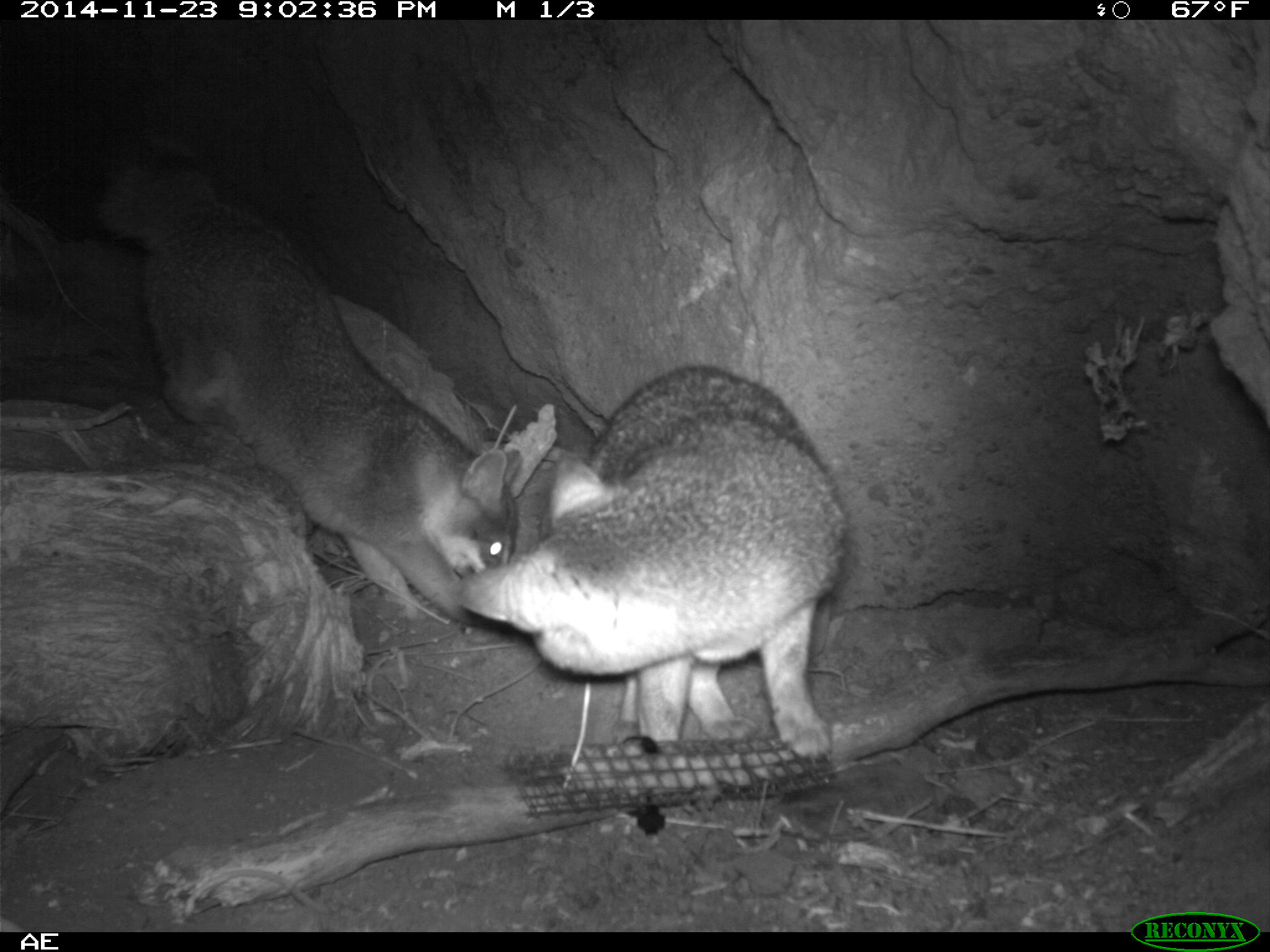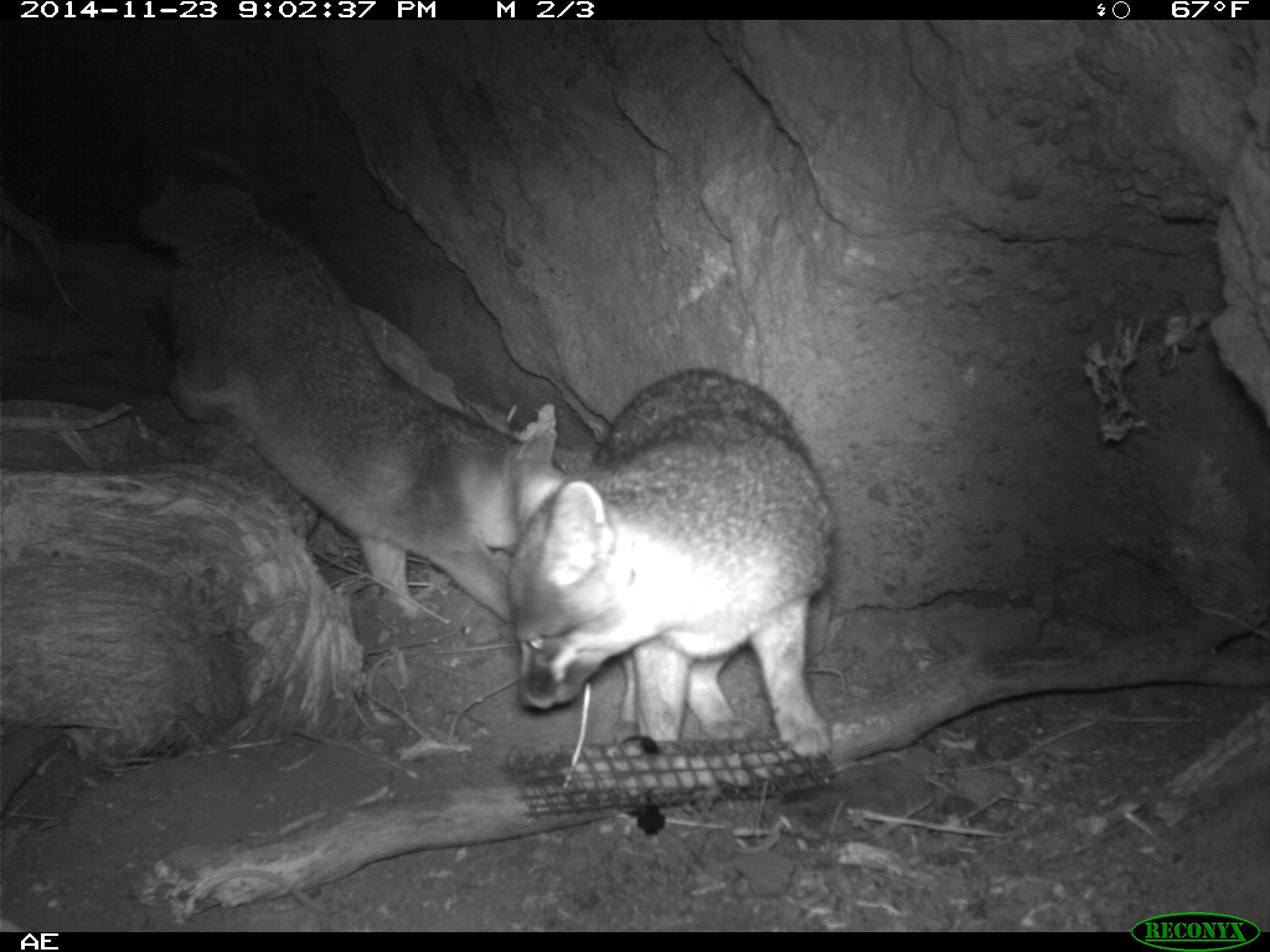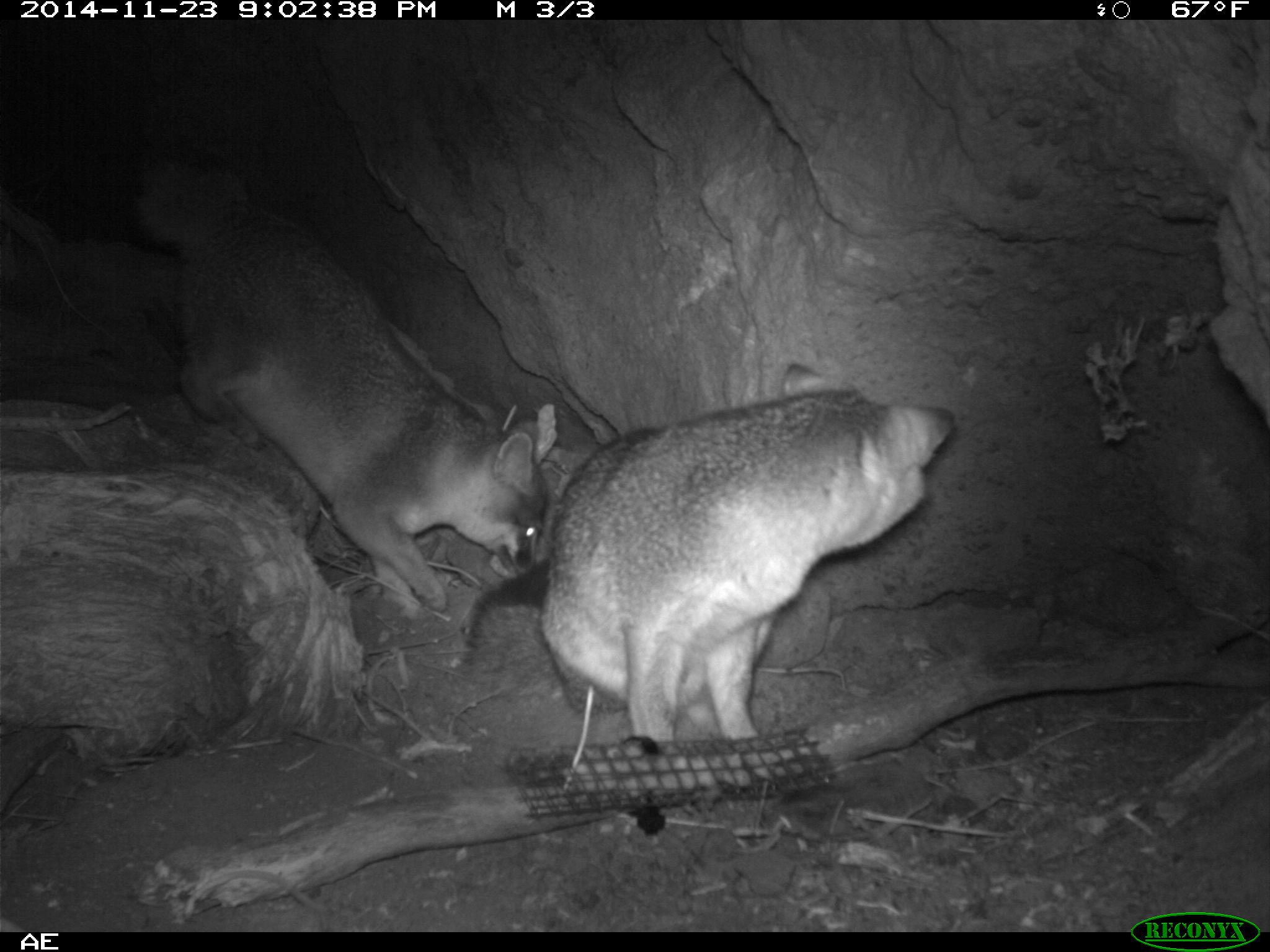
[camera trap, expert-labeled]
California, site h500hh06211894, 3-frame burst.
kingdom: Animalia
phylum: Chordata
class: Mammalia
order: Carnivora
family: Canidae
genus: Urocyon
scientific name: Urocyon littoralis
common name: island fox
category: fox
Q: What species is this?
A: Fox (island fox) (Urocyon littoralis).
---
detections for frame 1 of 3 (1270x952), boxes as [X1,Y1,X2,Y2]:
fox: [95,156,526,629]; [454,364,849,760]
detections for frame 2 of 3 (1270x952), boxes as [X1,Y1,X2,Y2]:
fox: [105,134,571,623]; [504,366,838,759]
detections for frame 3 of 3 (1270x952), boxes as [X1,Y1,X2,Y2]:
fox: [140,159,548,617]; [468,363,954,744]